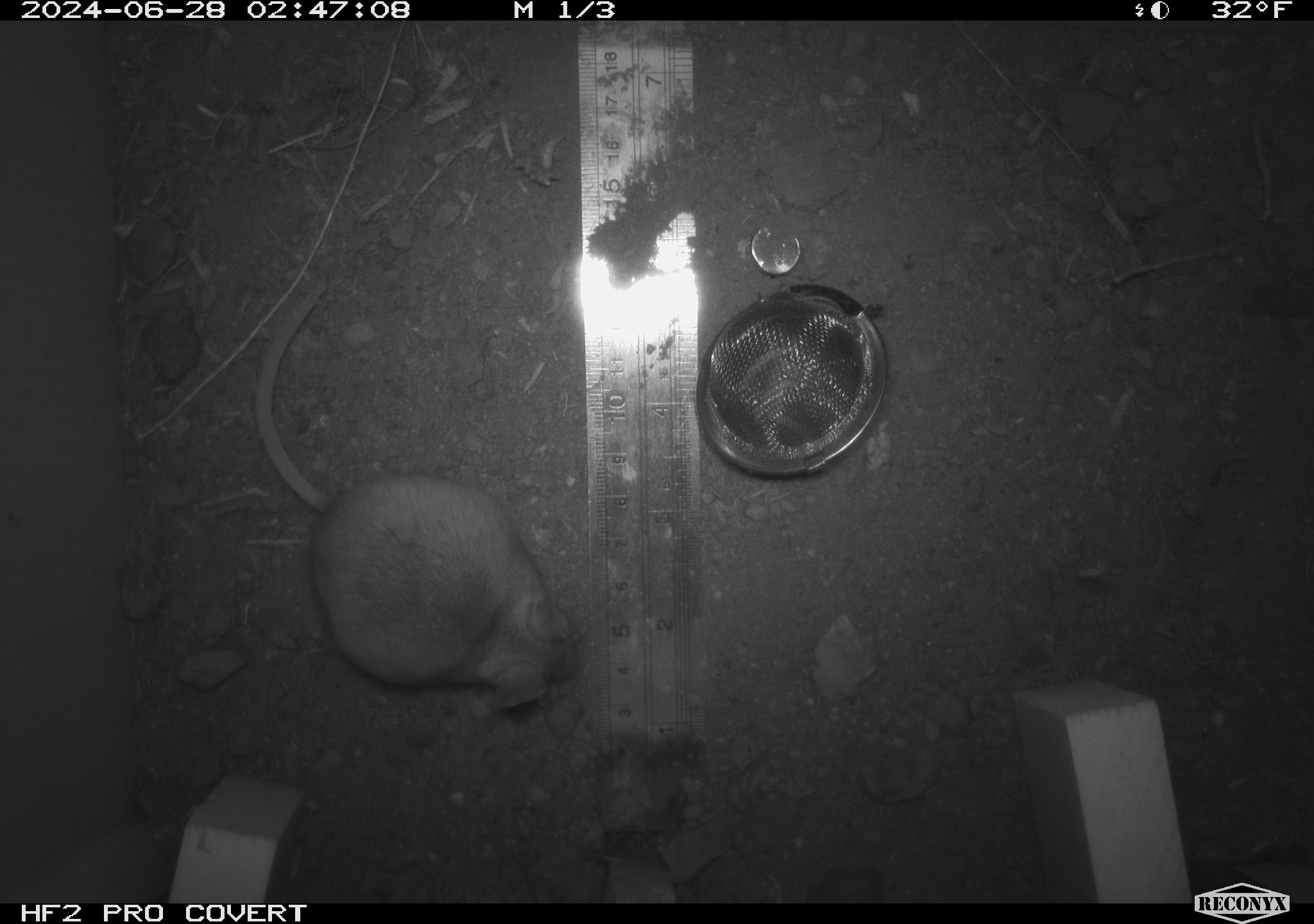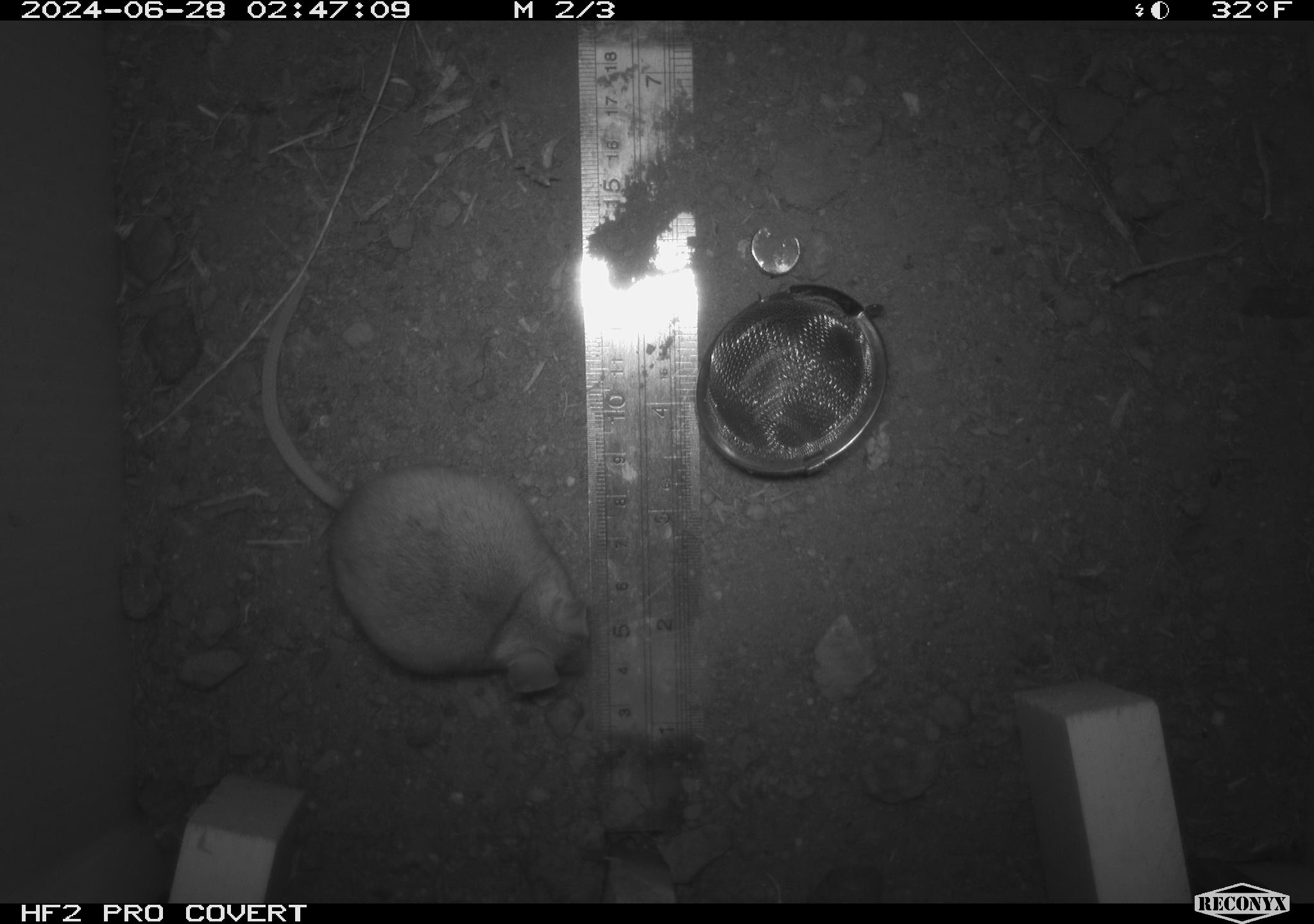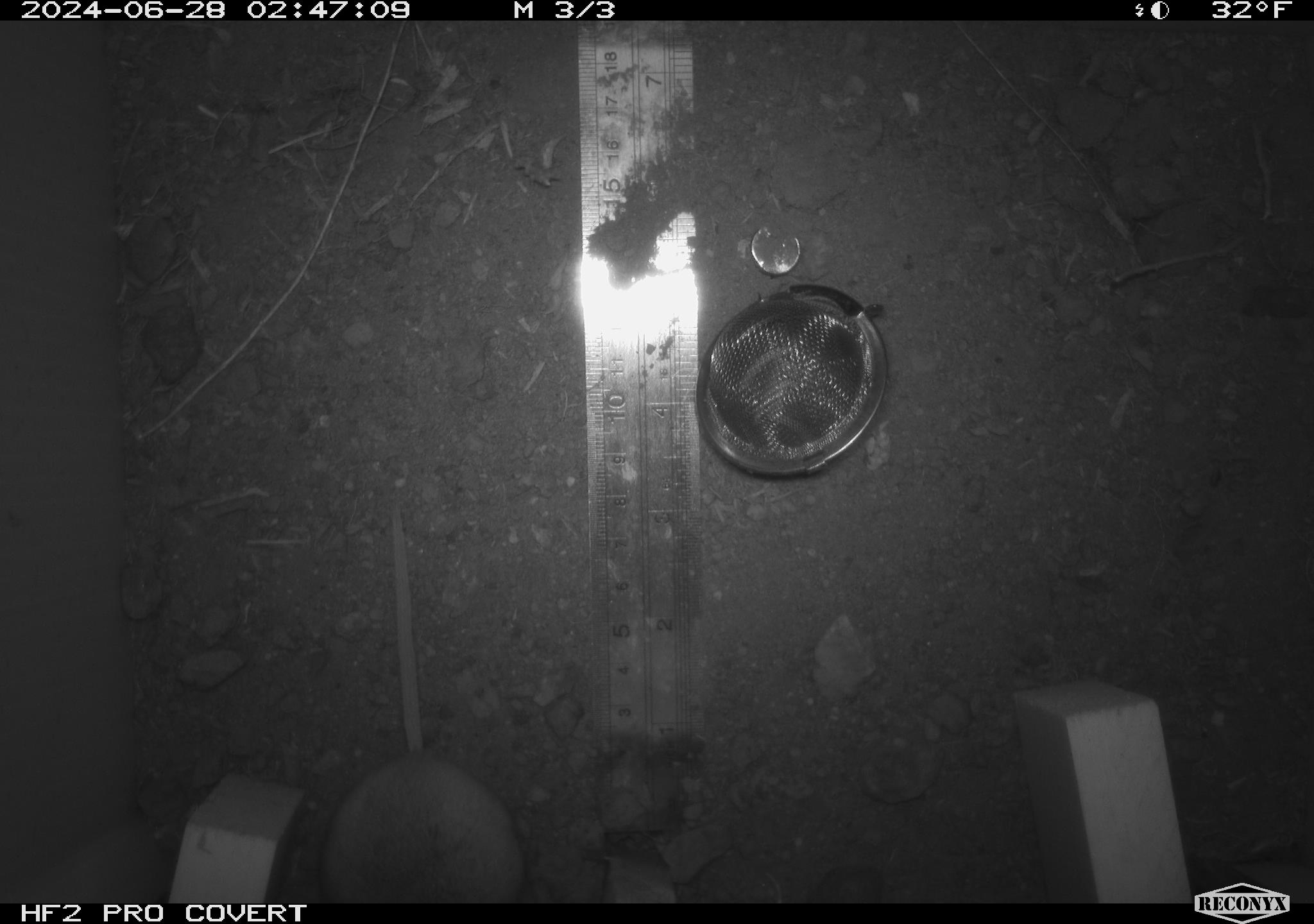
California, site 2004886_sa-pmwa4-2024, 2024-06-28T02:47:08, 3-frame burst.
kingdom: Animalia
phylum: Chordata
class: Mammalia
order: Rodentia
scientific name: Rodentia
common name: mouse species